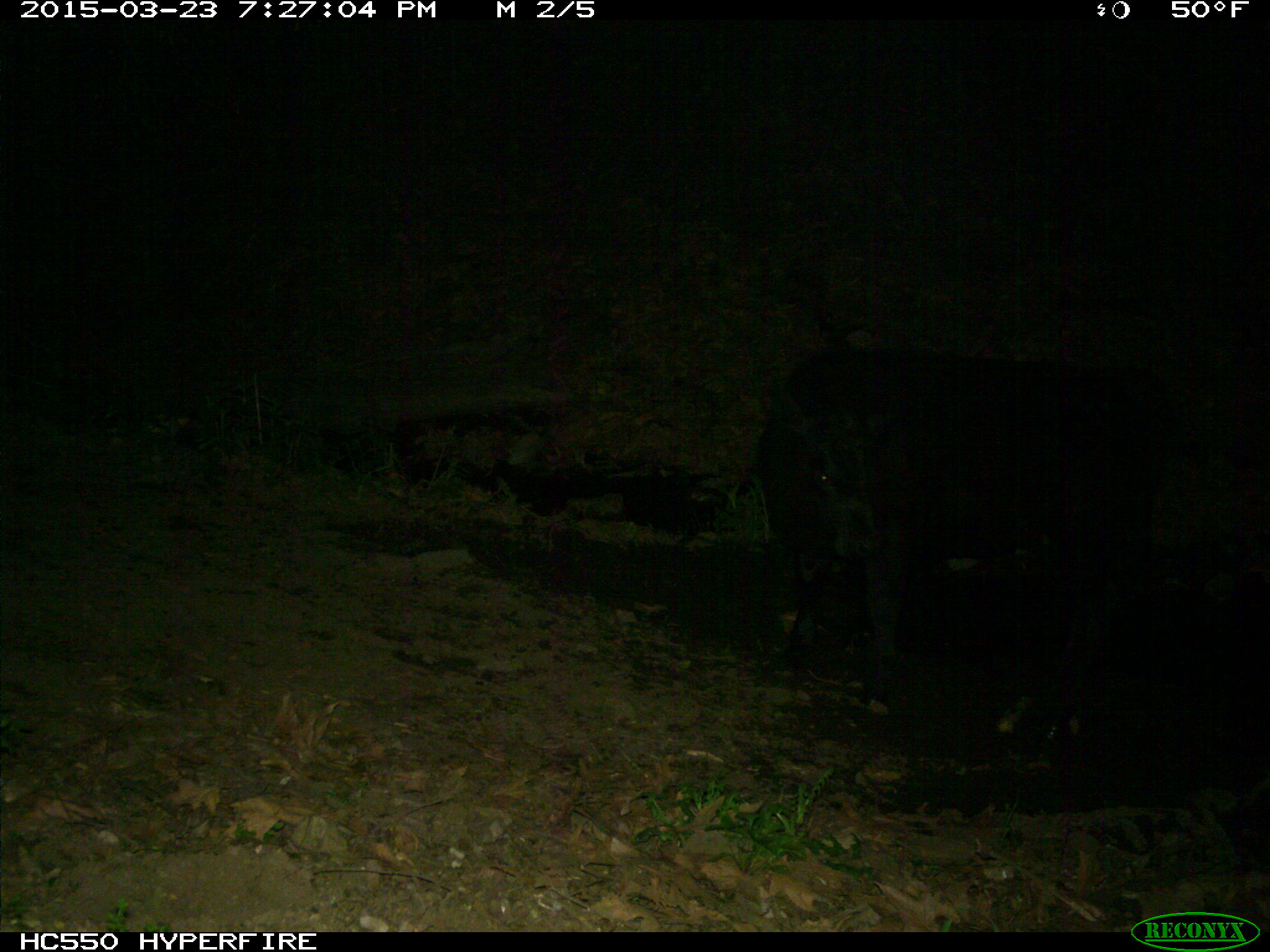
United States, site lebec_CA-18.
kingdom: Animalia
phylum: Chordata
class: Mammalia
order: Artiodactyla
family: Bovidae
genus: Bos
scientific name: Bos taurus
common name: domestic cow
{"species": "Bos taurus (domestic cow)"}